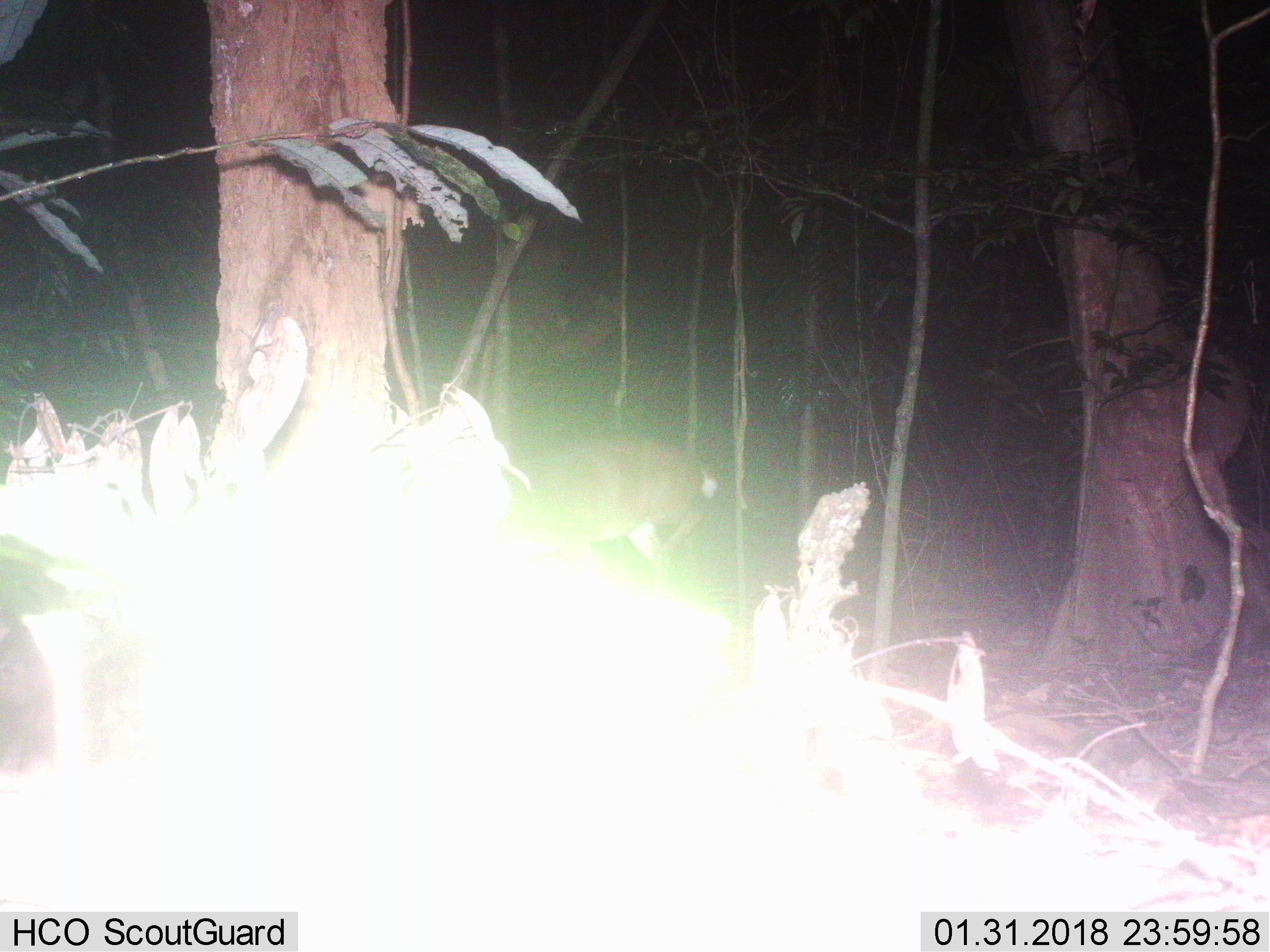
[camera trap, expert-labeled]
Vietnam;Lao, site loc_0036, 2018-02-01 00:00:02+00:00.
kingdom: Animalia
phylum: Chordata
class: Mammalia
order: Artiodactyla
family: Cervidae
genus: Muntiacus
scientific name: Muntiacus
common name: muntjacs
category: unidentified muntjac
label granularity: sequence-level